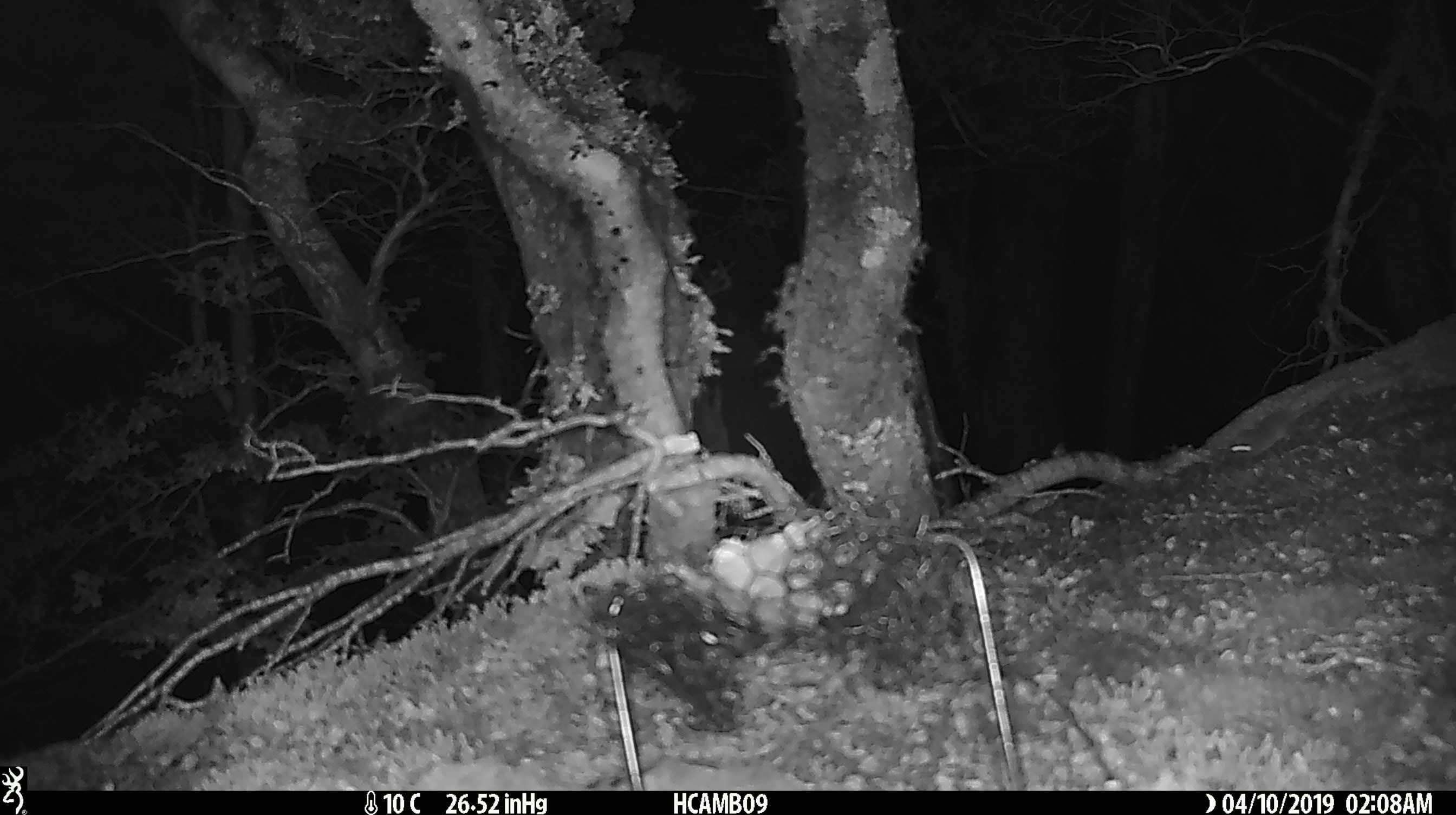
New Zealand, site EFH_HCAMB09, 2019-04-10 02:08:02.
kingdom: Animalia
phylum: Chordata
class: Mammalia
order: Rodentia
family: Muridae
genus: Mus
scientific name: Mus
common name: mouse